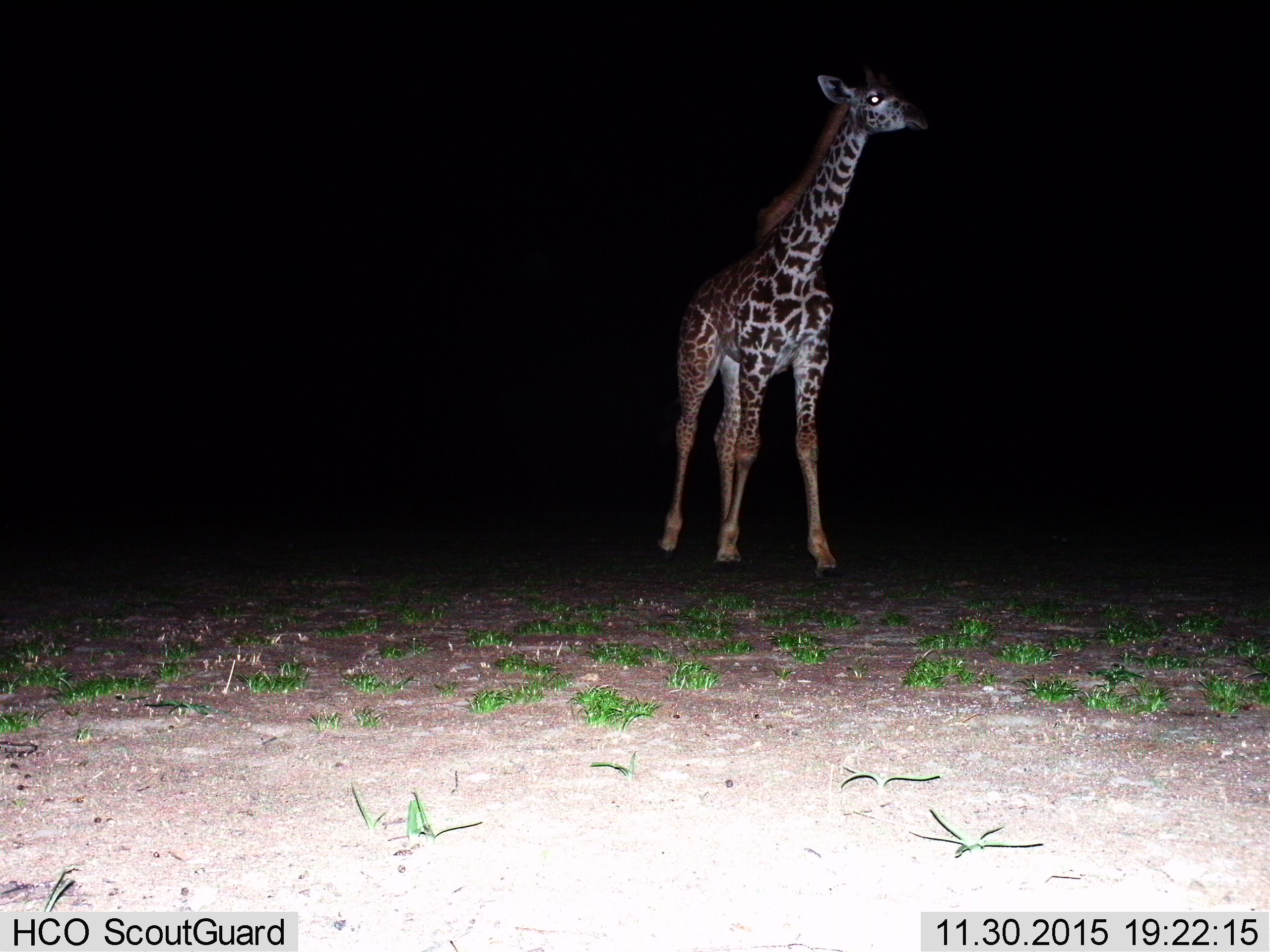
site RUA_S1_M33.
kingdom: Animalia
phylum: Chordata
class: Mammalia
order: Artiodactyla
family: Giraffidae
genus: Giraffa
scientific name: Giraffa camelopardalis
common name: giraffe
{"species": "giraffe (Giraffa camelopardalis)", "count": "1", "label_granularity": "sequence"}